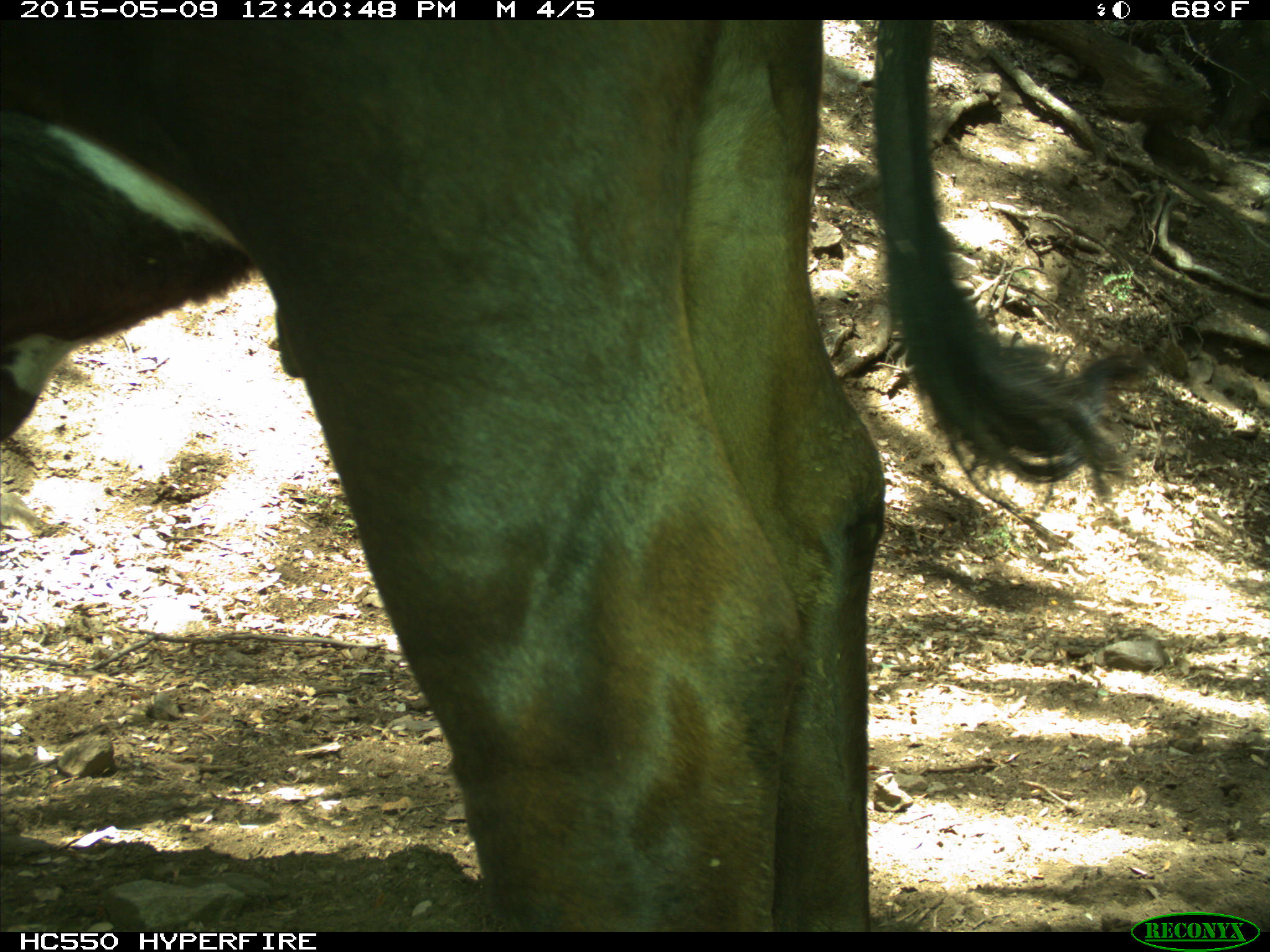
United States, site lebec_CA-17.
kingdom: Animalia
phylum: Chordata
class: Mammalia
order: Artiodactyla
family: Bovidae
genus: Bos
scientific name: Bos taurus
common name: domestic cow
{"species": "Bos taurus (domestic cow)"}